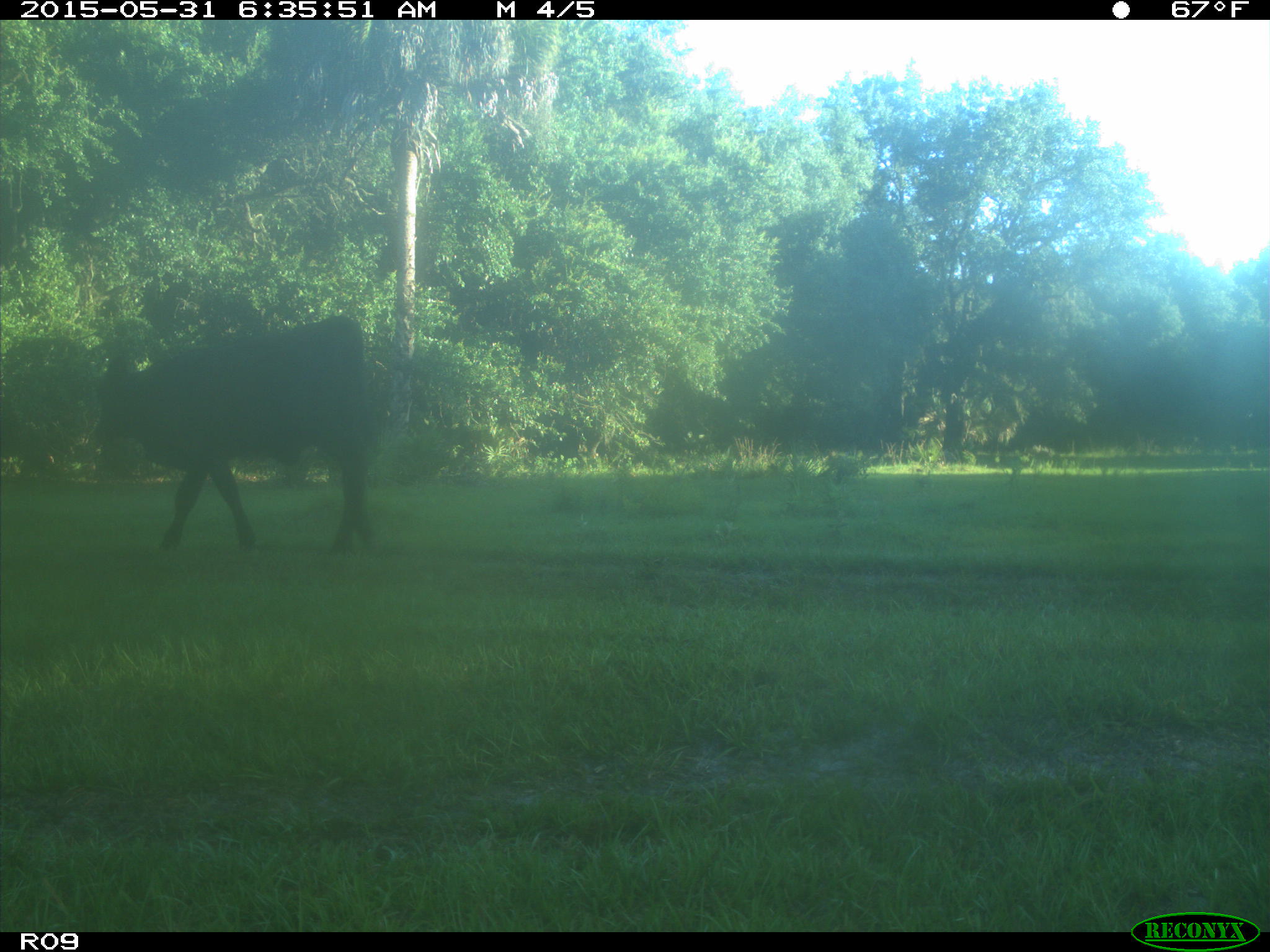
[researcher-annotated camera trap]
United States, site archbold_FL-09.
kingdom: Animalia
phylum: Chordata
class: Mammalia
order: Artiodactyla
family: Bovidae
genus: Bos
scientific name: Bos taurus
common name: domestic cow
Bos taurus (domestic cow).